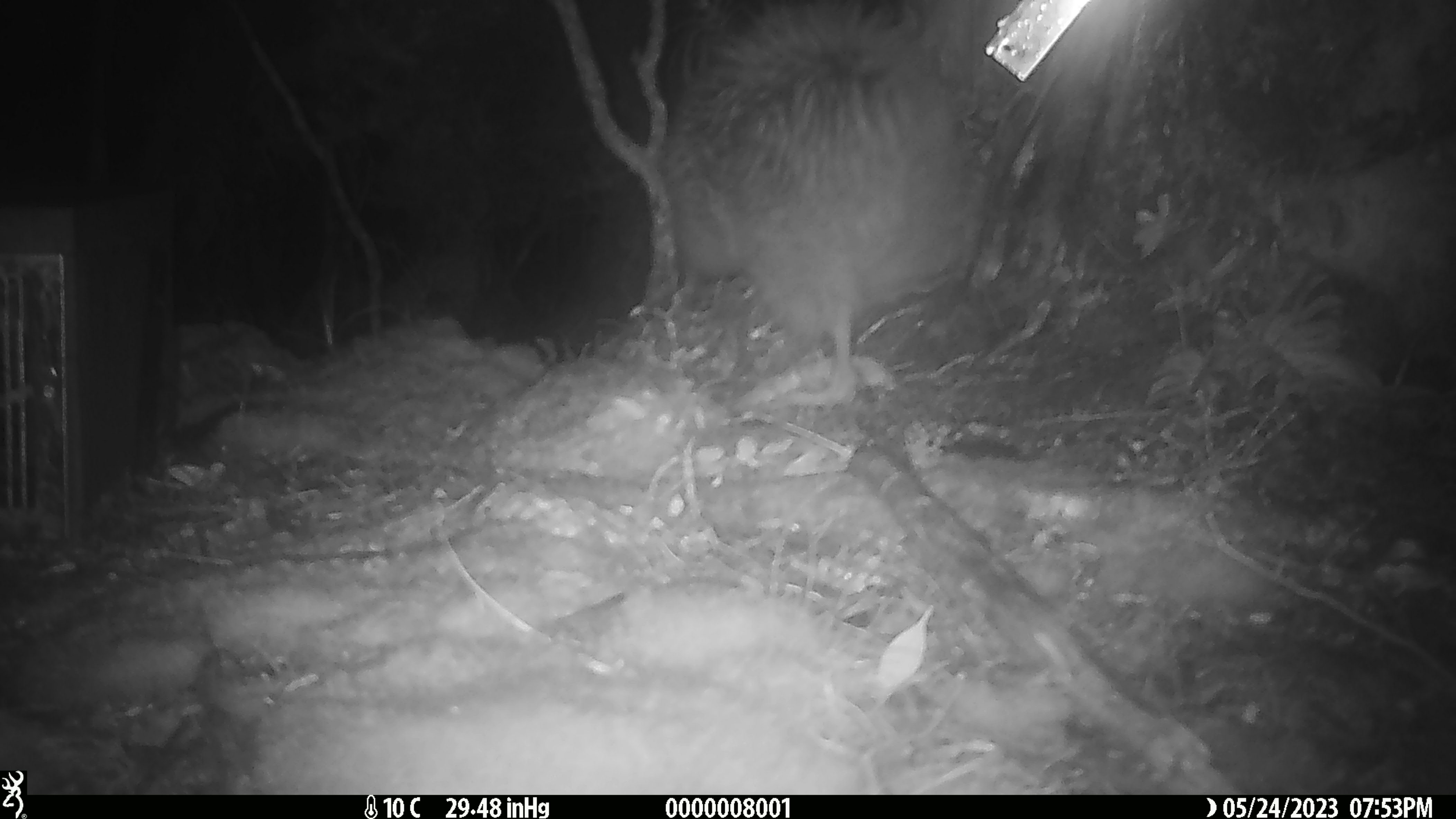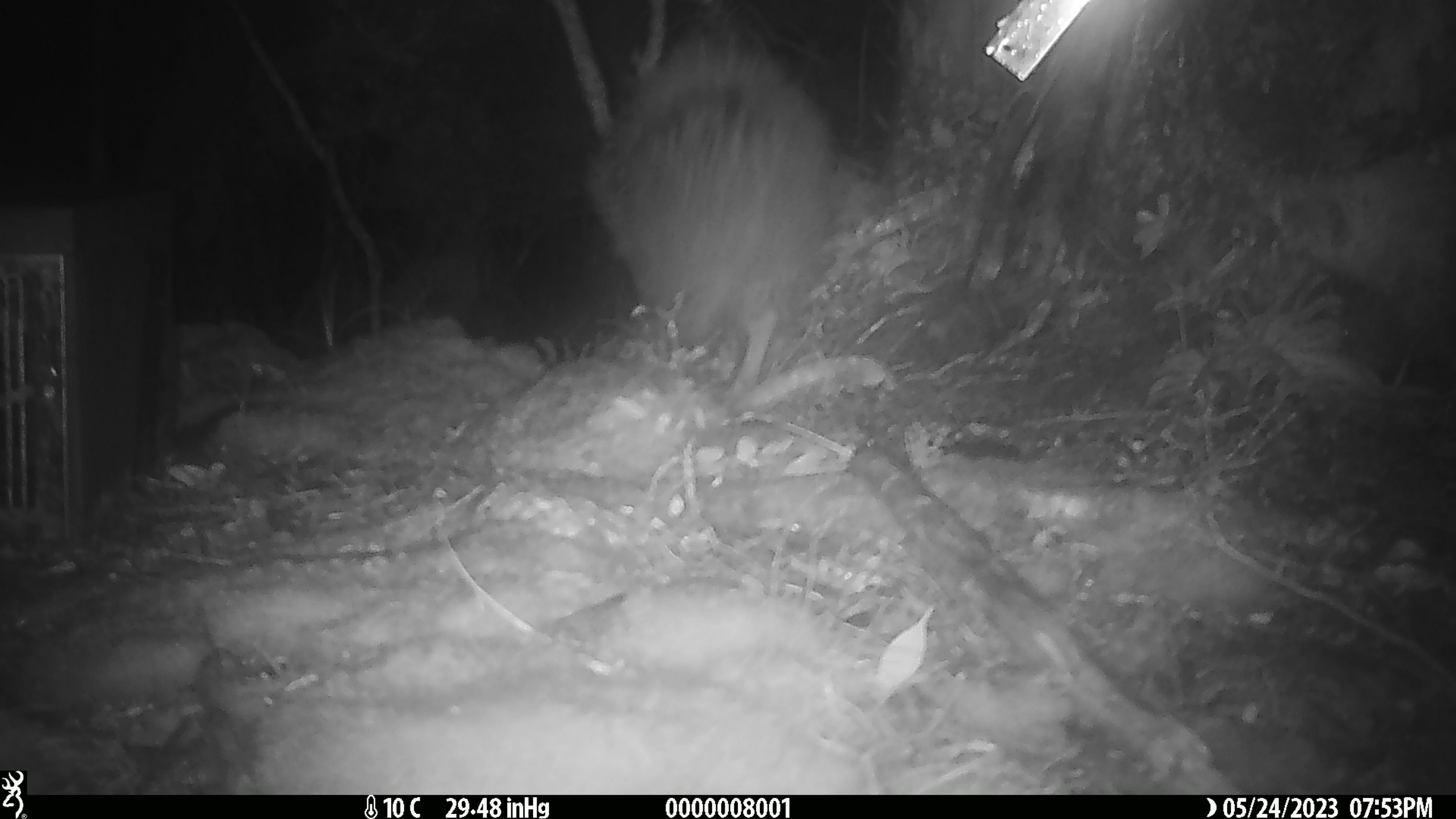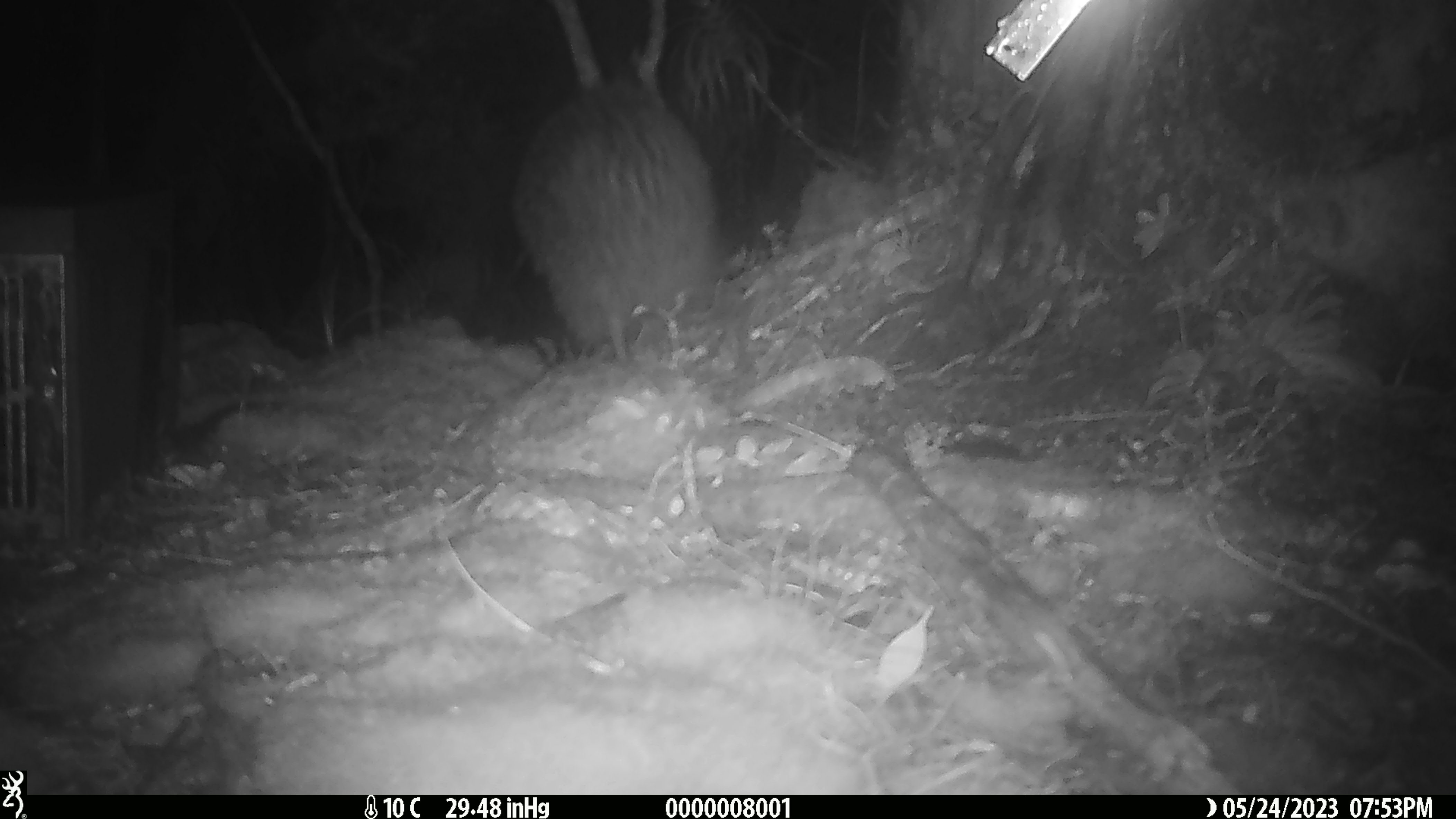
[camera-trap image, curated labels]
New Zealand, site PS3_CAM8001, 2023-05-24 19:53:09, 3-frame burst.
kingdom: Animalia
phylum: Chordata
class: Aves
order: Apterygiformes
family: Apterygidae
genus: Apteryx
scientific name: Apteryx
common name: kiwi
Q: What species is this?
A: Kiwi (Apteryx).